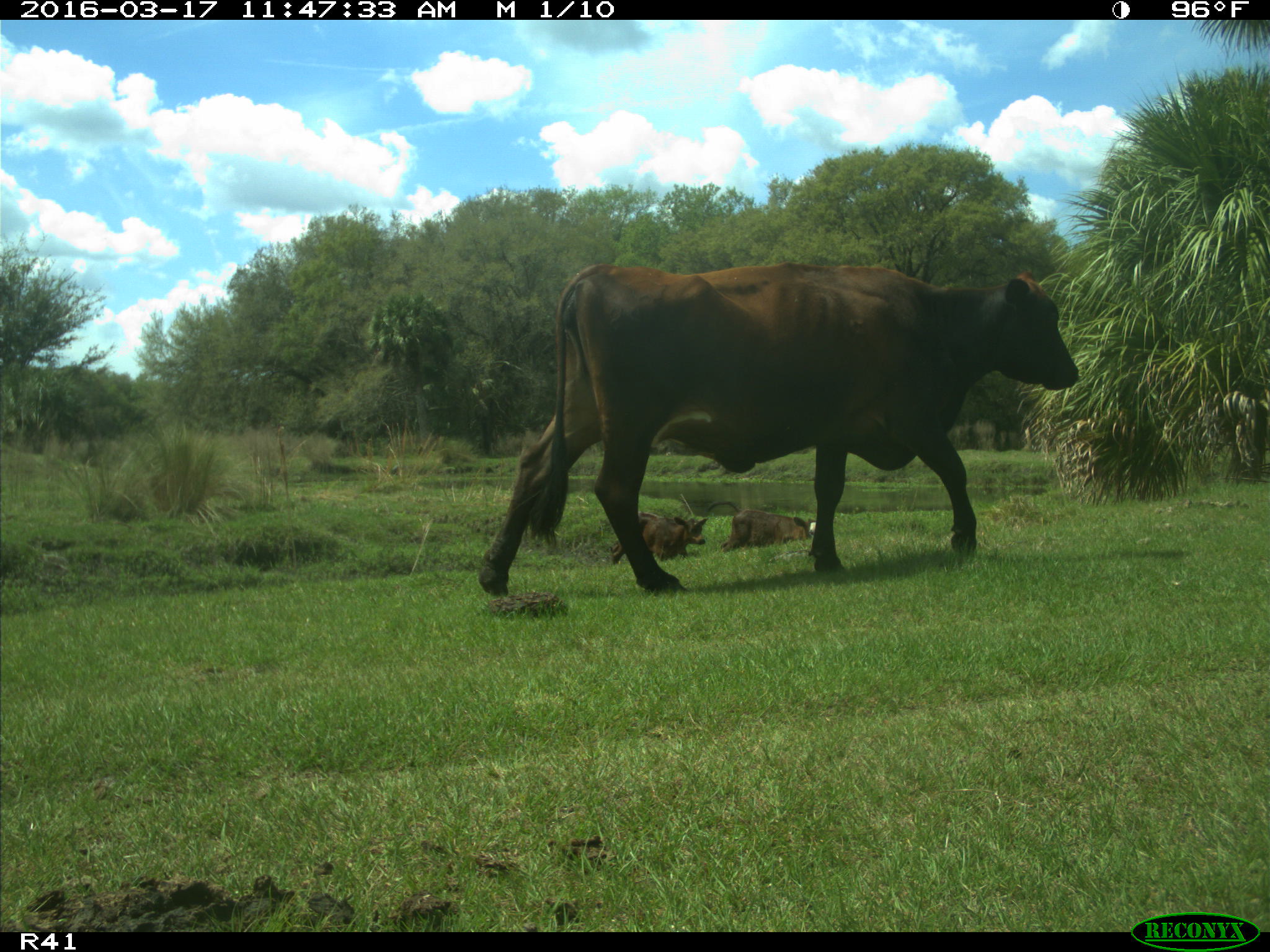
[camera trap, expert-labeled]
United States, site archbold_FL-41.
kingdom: Animalia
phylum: Chordata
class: Mammalia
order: Artiodactyla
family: Bovidae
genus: Bos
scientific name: Bos taurus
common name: domestic cow